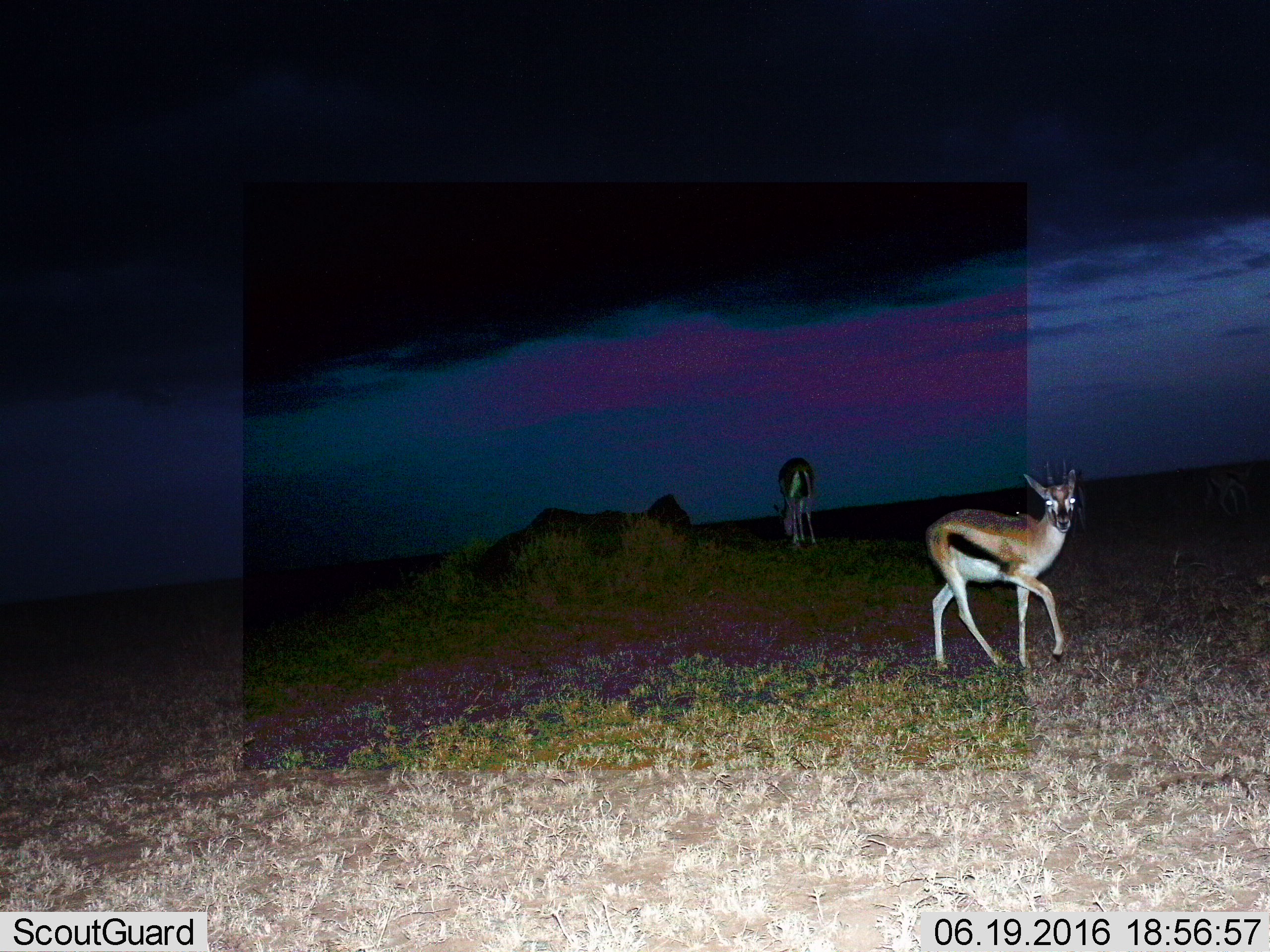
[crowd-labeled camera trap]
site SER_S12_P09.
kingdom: Animalia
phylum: Chordata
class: Mammalia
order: Artiodactyla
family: Bovidae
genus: Eudorcas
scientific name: Eudorcas thomsonii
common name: thomson's gazelle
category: gazellethomsons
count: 2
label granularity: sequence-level